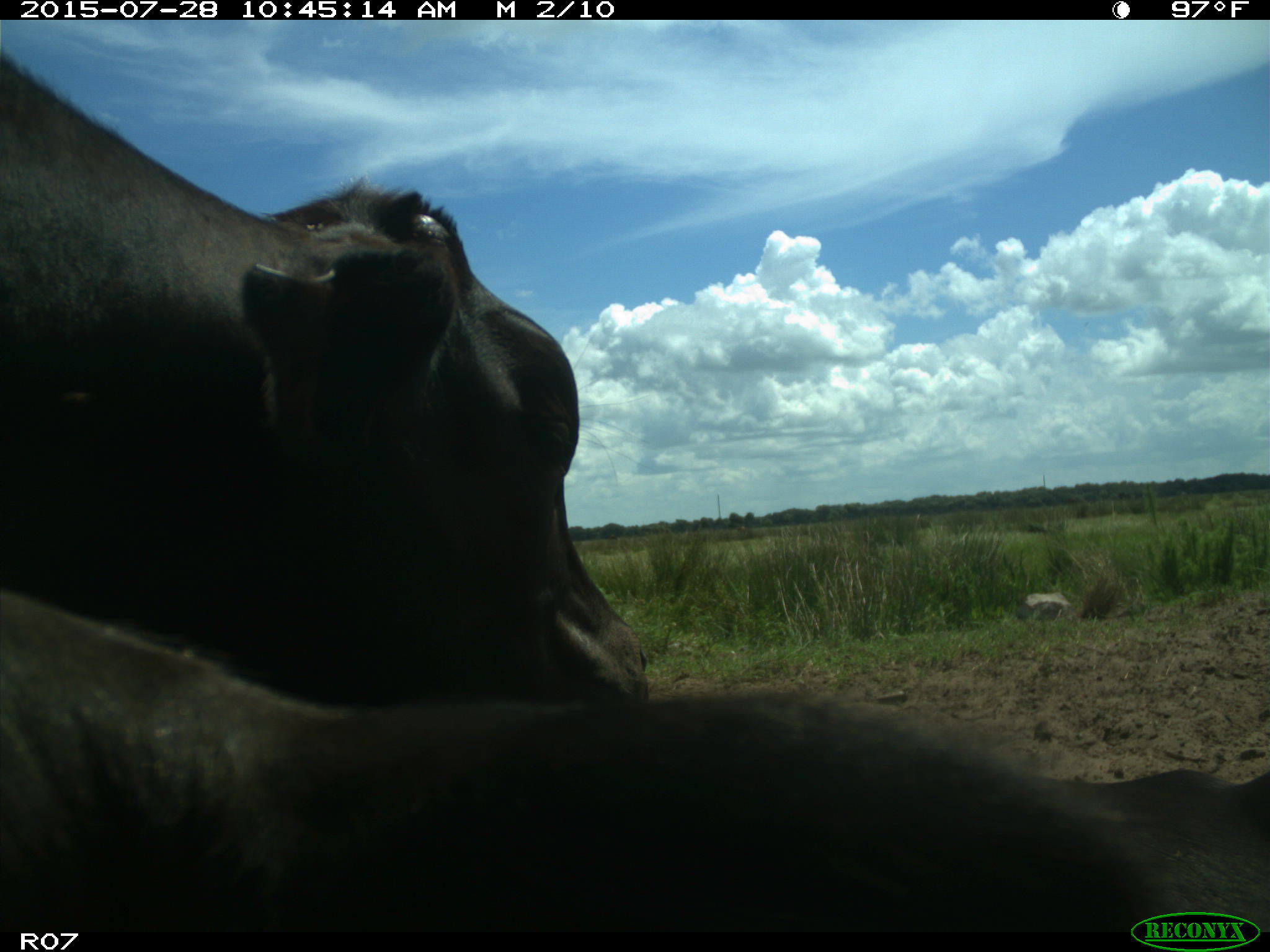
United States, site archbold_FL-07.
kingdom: Animalia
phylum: Chordata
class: Mammalia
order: Artiodactyla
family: Bovidae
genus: Bos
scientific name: Bos taurus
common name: domestic cow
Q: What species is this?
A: Bos taurus (domestic cow).